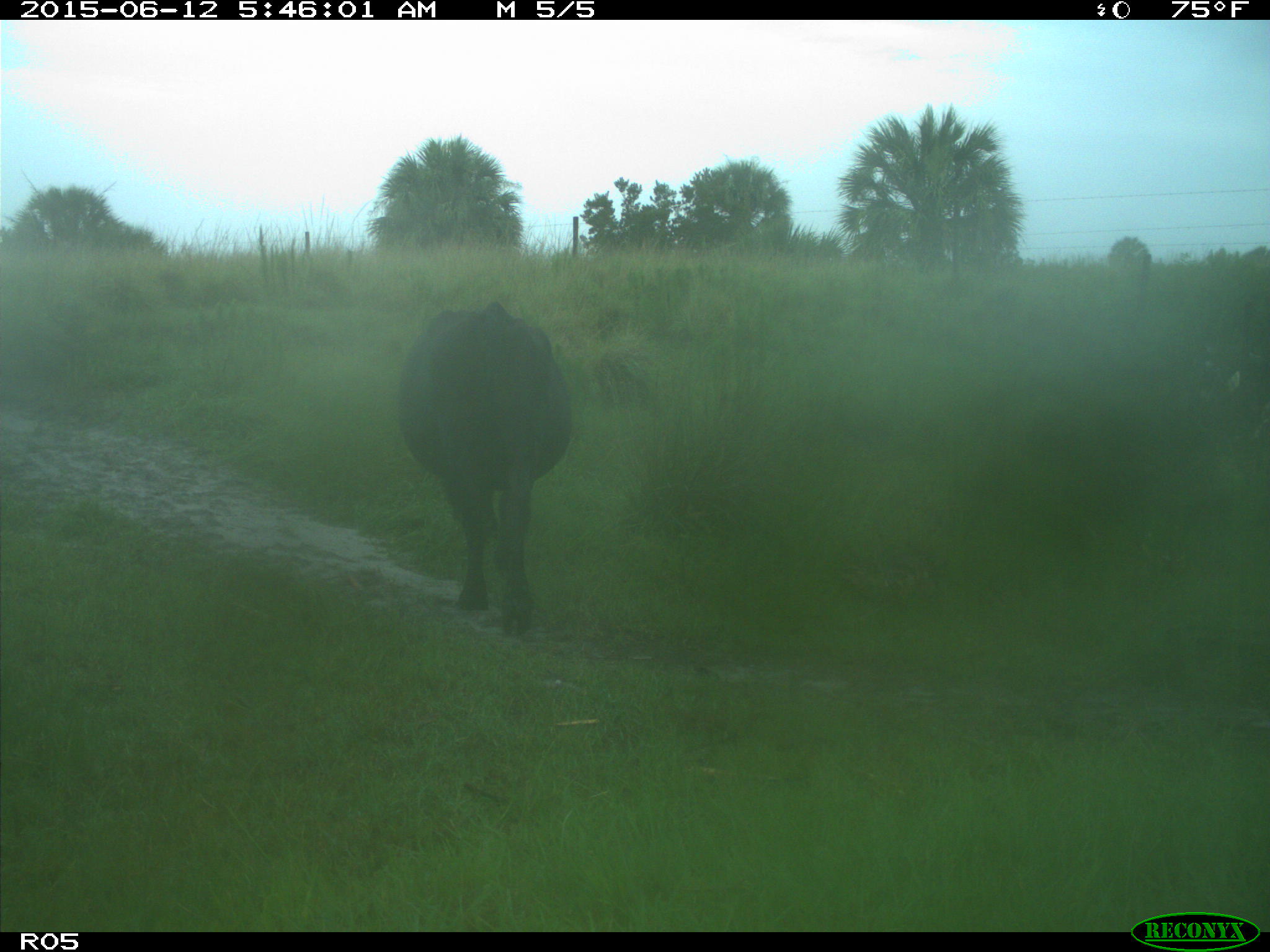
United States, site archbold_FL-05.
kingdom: Animalia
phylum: Chordata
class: Mammalia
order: Artiodactyla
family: Bovidae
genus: Bos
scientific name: Bos taurus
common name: domestic cow